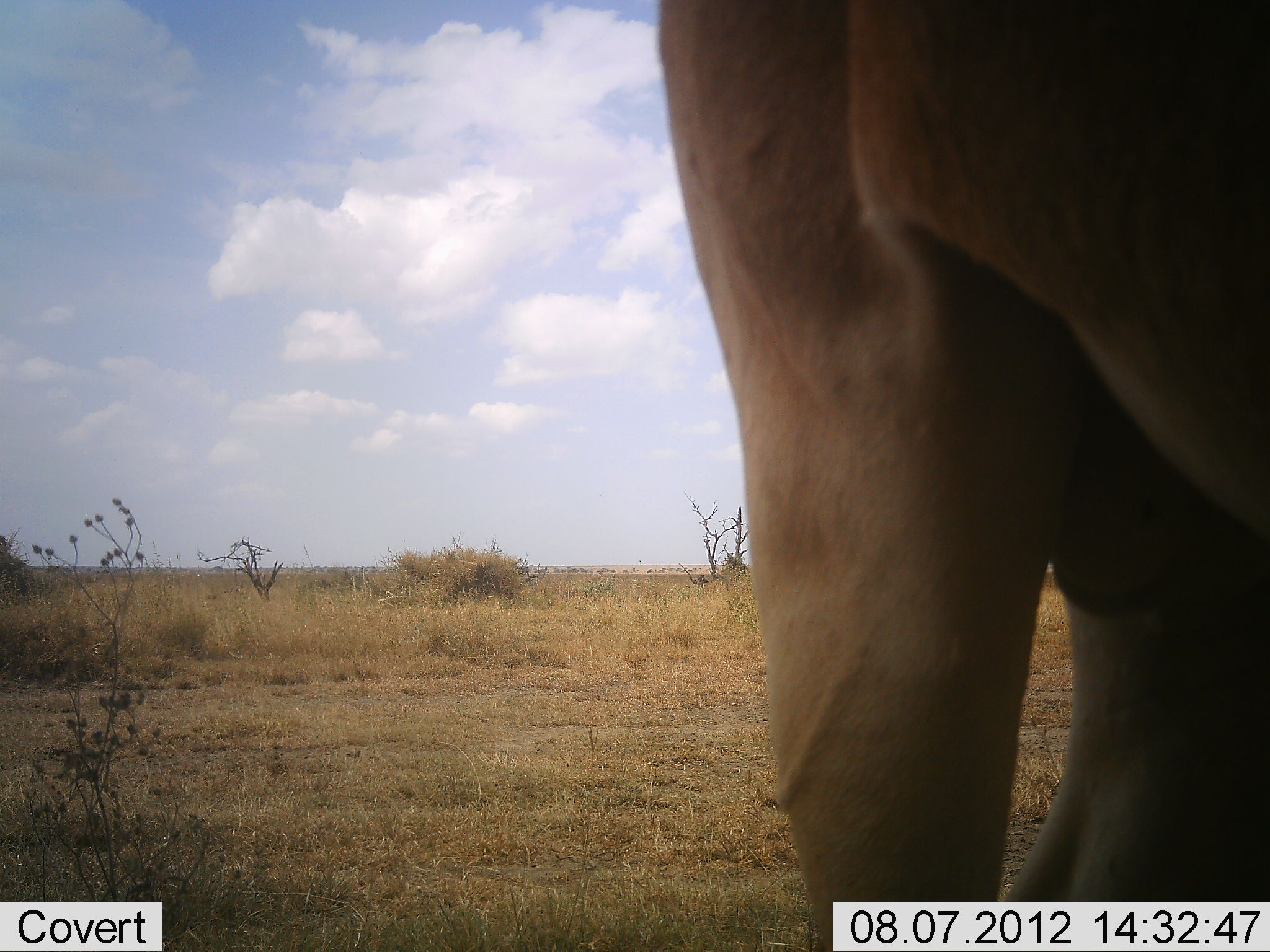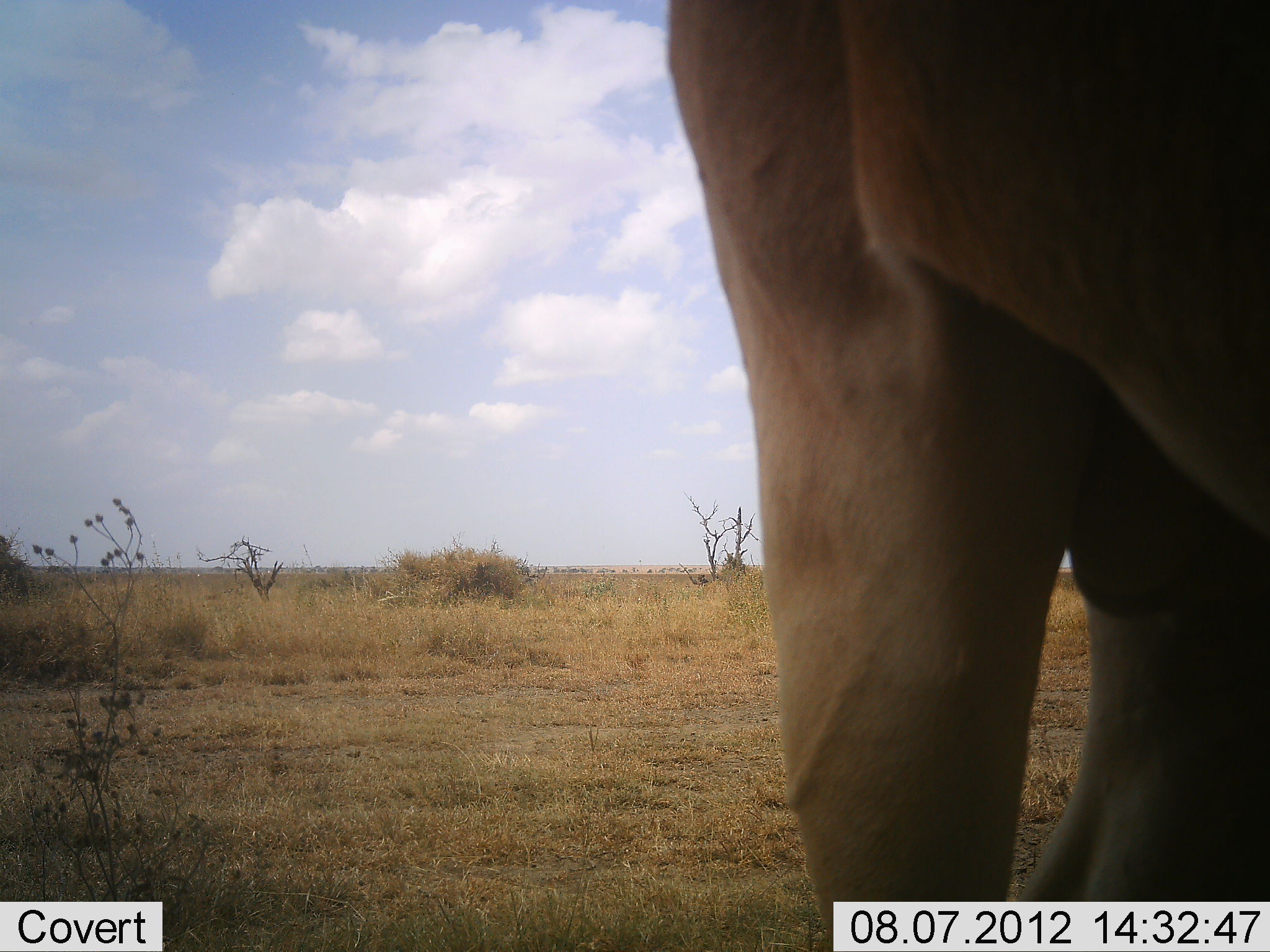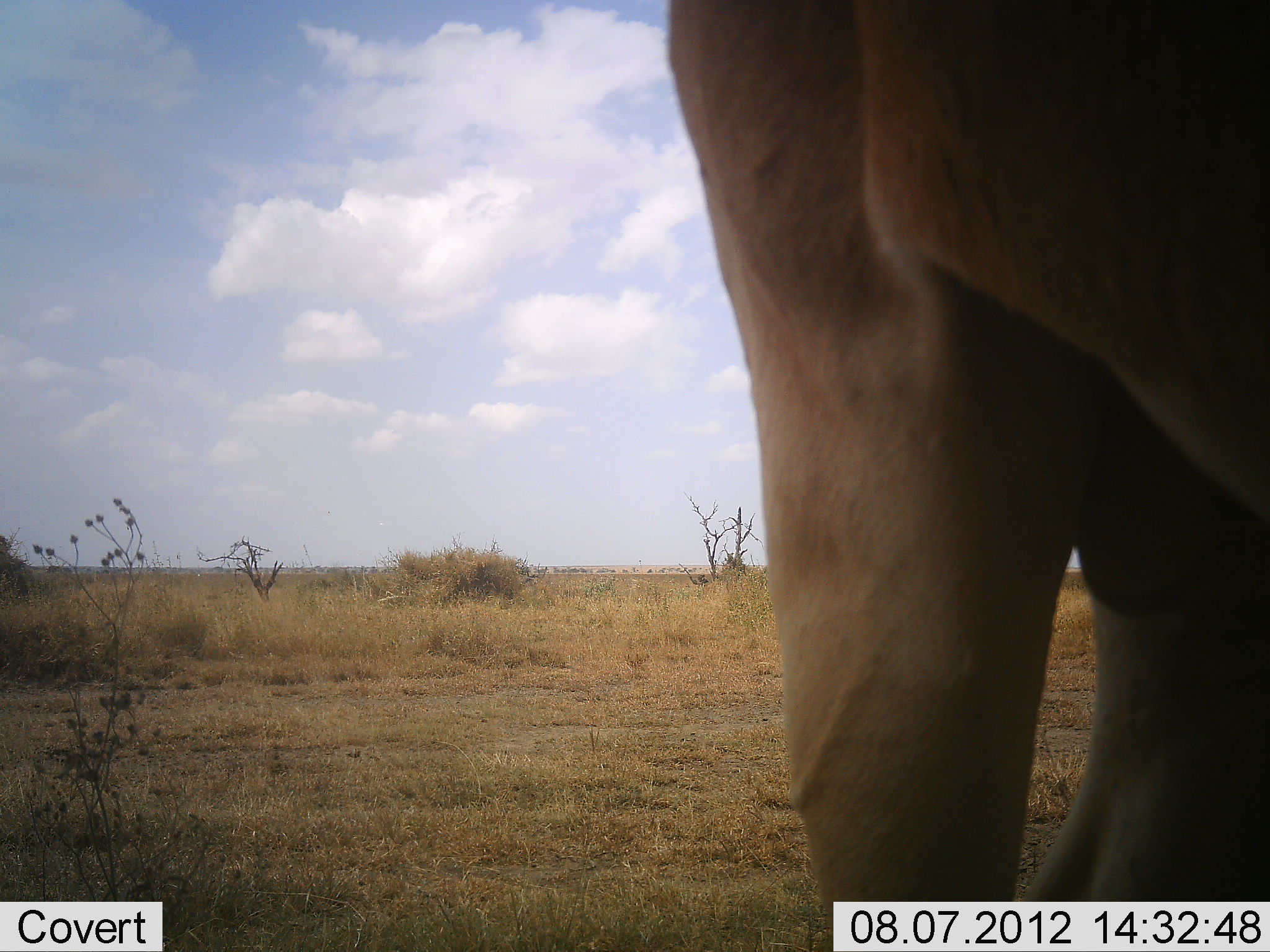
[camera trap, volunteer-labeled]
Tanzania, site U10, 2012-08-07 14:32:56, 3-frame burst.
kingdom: Animalia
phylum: Chordata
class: Mammalia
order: Artiodactyla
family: Bovidae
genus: Alcelaphus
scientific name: Alcelaphus buselaphus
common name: hartebeest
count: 1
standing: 100%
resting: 0%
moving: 0%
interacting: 0%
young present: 0%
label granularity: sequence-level